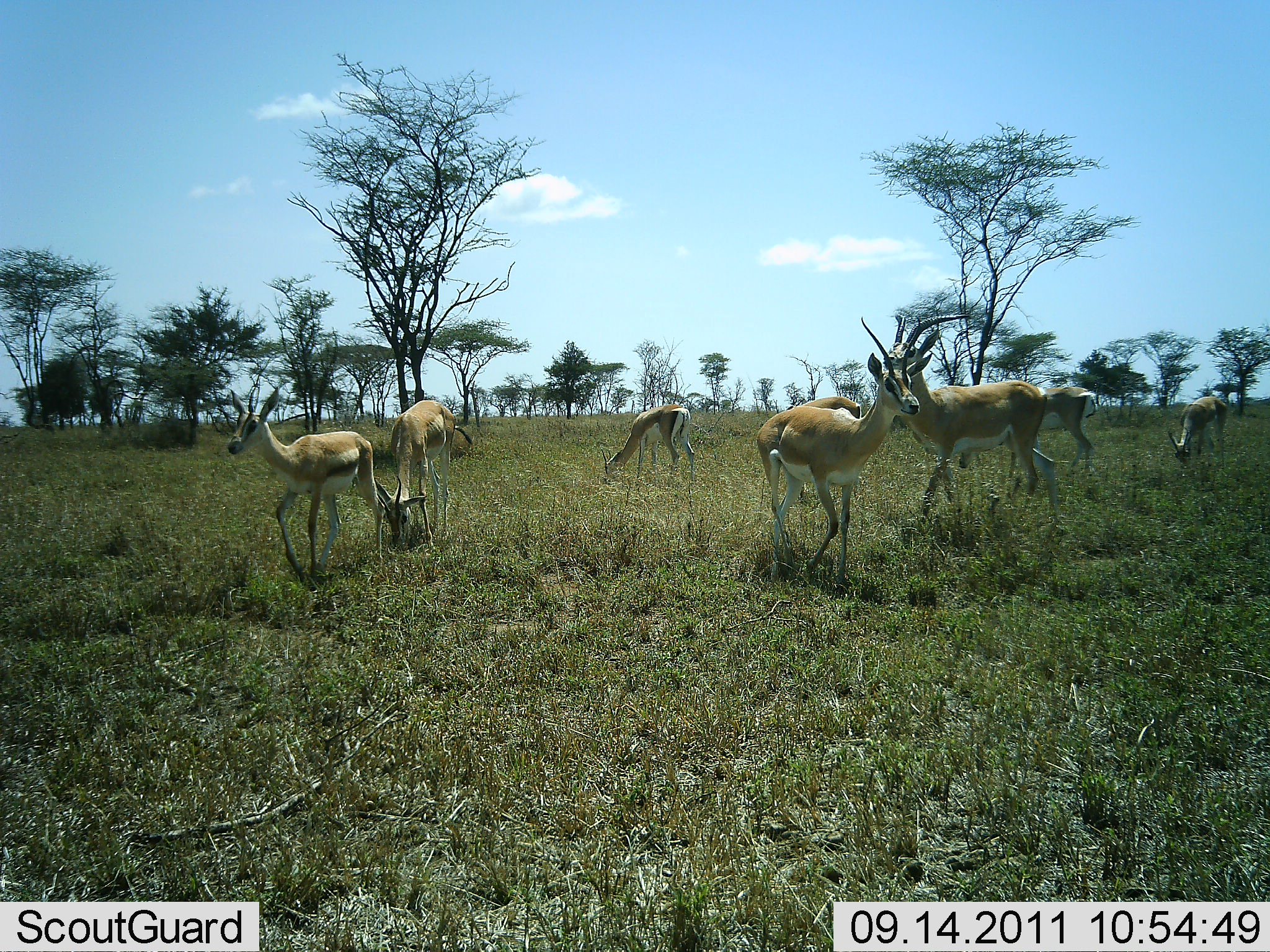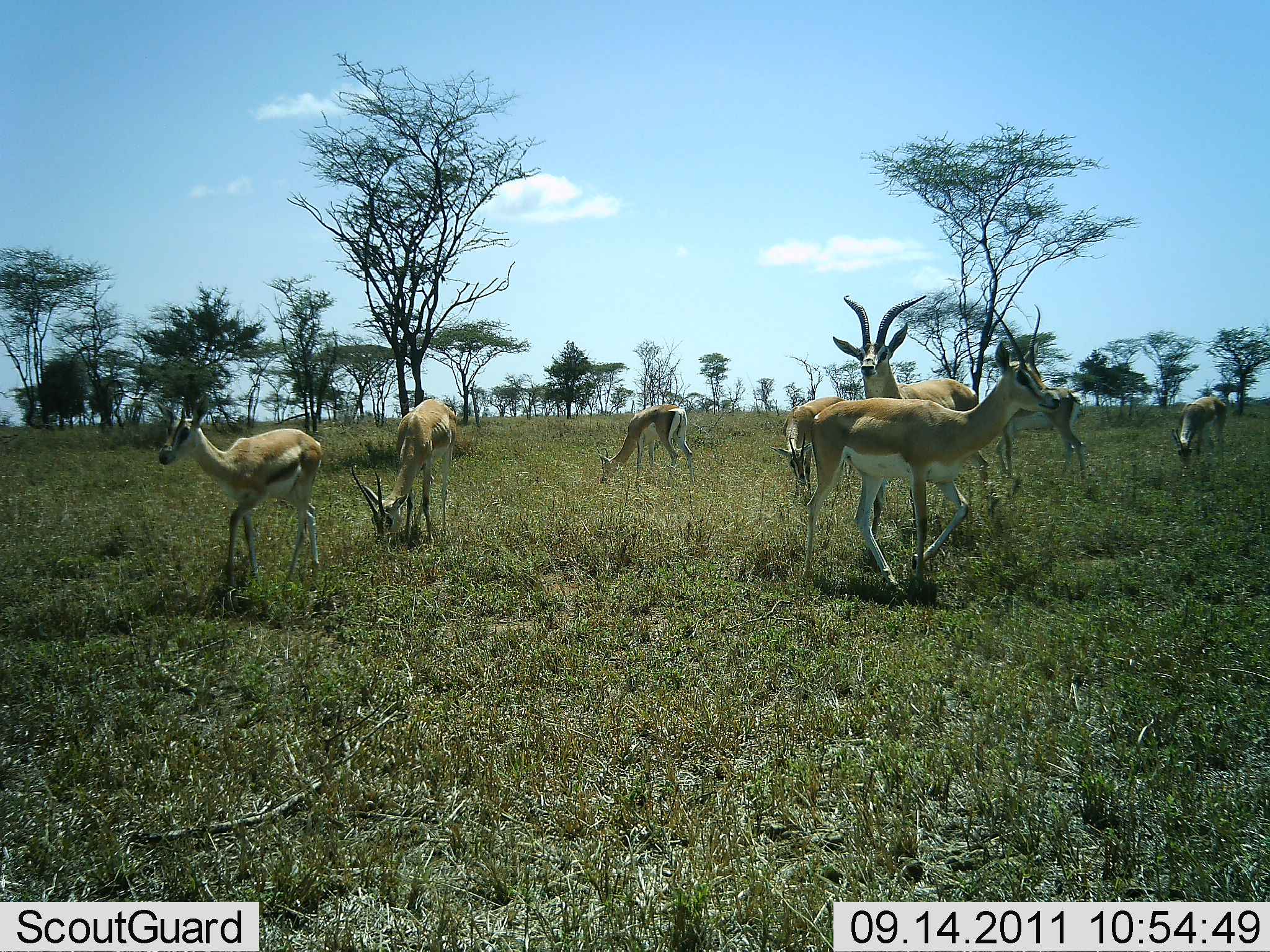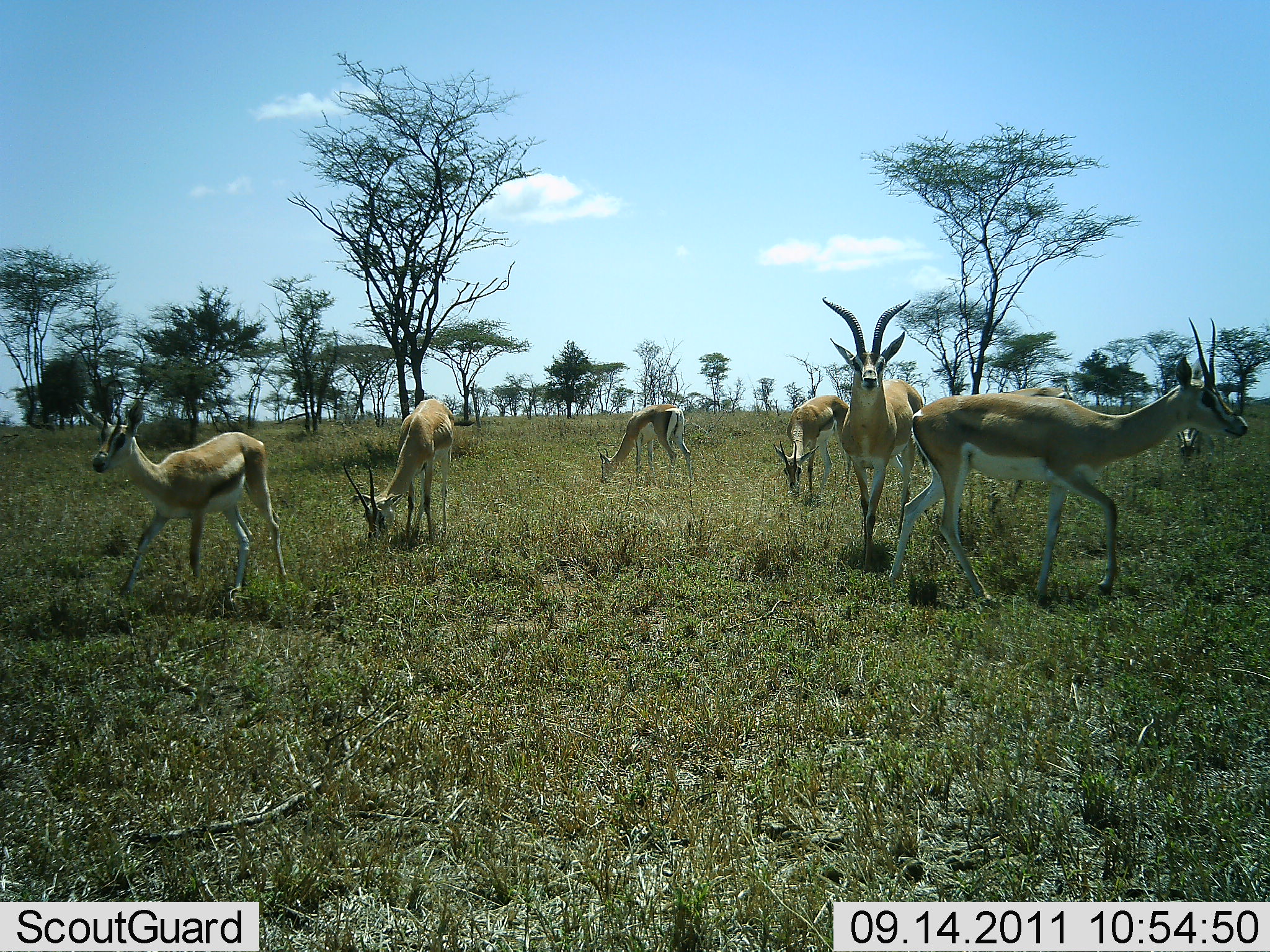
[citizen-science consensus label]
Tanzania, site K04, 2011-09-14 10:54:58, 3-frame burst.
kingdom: Animalia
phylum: Chordata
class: Mammalia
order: Artiodactyla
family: Bovidae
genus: Nanger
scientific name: Nanger granti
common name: grant's gazelle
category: gazellegrants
Gazellegrants (grant's gazelle) (Nanger granti), count 8. Behavior (volunteer vote fractions): standing 53%, resting 0%, moving 67%, interacting 7%. Young present (vote fraction): 13%. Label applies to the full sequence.